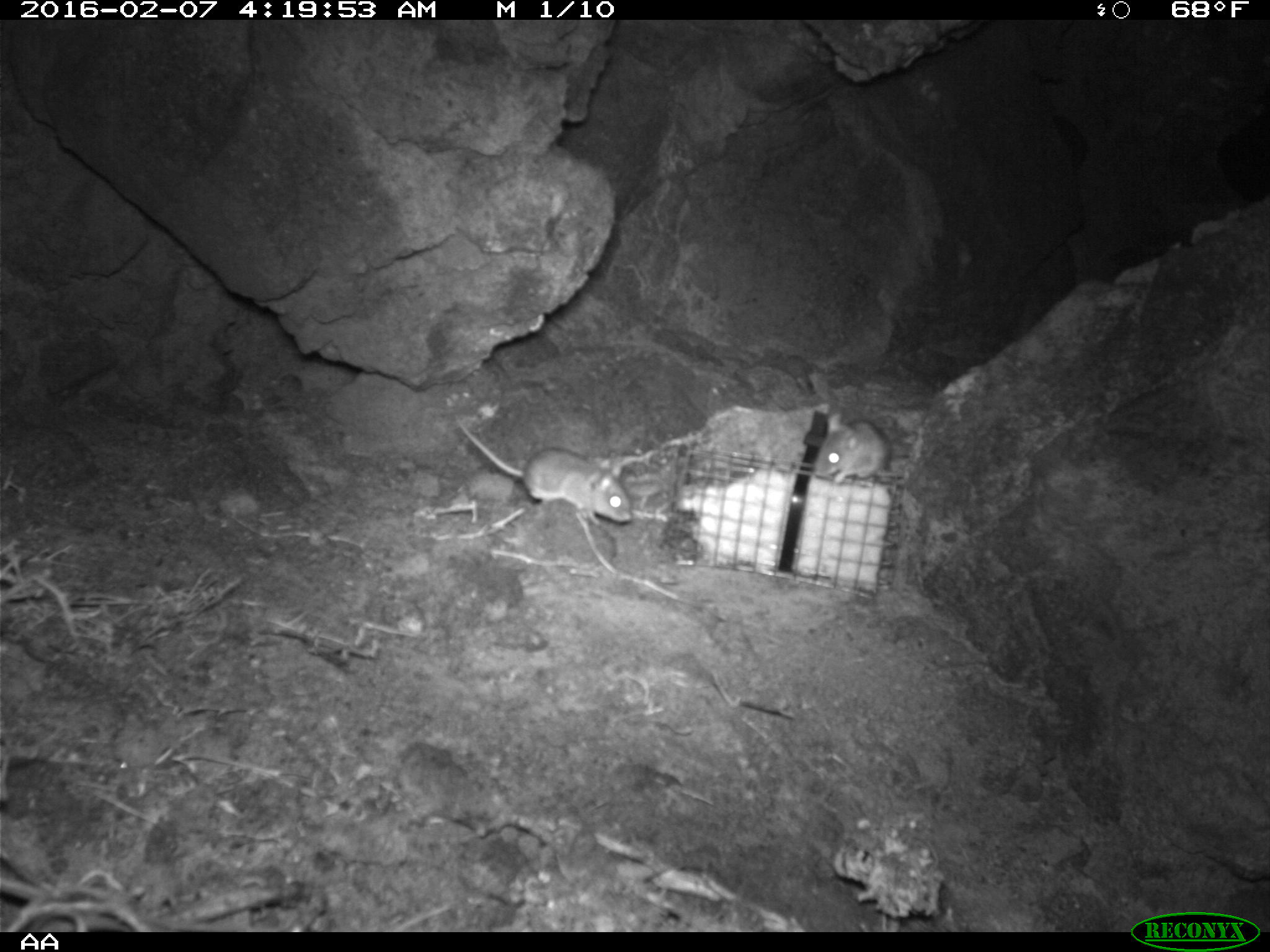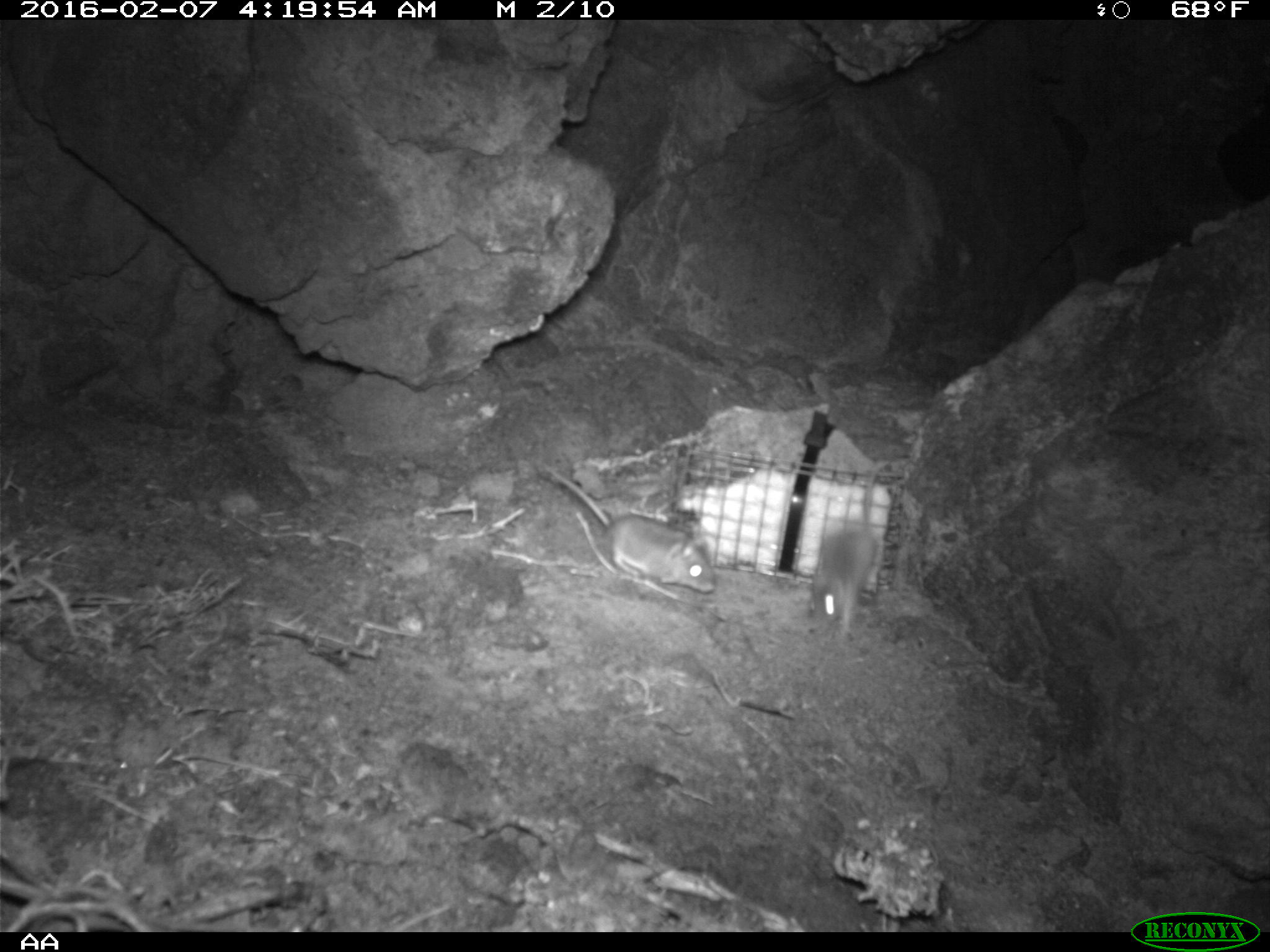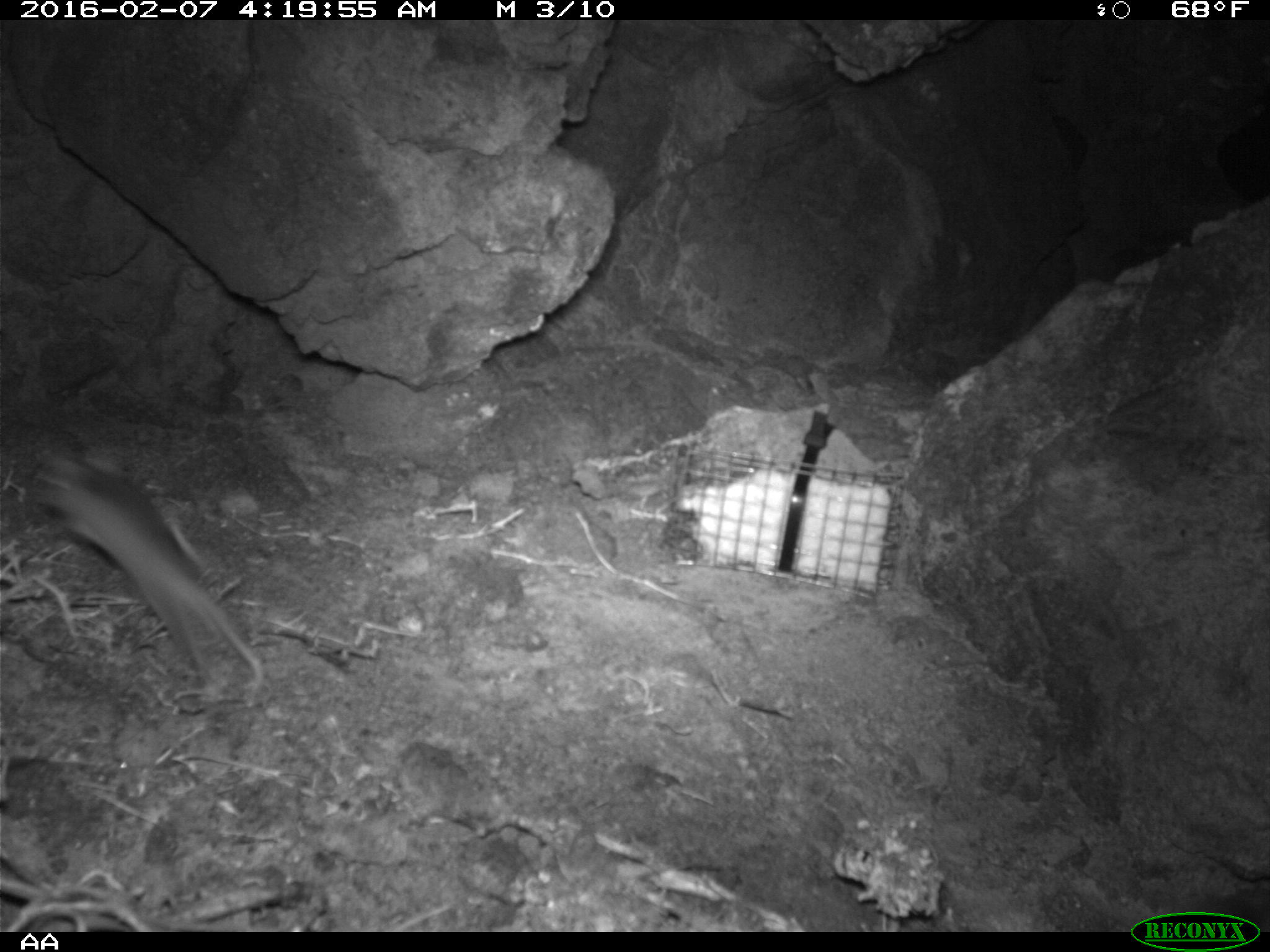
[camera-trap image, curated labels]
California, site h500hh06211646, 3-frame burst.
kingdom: Animalia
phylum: Chordata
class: Mammalia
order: Rodentia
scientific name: Rodentia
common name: rodent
Rodent (Rodentia).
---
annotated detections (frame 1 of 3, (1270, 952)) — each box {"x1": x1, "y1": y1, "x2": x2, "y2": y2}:
rodent: {"x1": 451, "y1": 417, "x2": 634, "y2": 523}; {"x1": 814, "y1": 411, "x2": 903, "y2": 483}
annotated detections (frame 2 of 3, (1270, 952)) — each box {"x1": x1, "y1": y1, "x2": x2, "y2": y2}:
rodent: {"x1": 541, "y1": 462, "x2": 715, "y2": 593}; {"x1": 812, "y1": 460, "x2": 890, "y2": 637}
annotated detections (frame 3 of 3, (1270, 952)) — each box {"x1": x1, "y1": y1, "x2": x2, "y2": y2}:
rodent: {"x1": 29, "y1": 449, "x2": 266, "y2": 707}